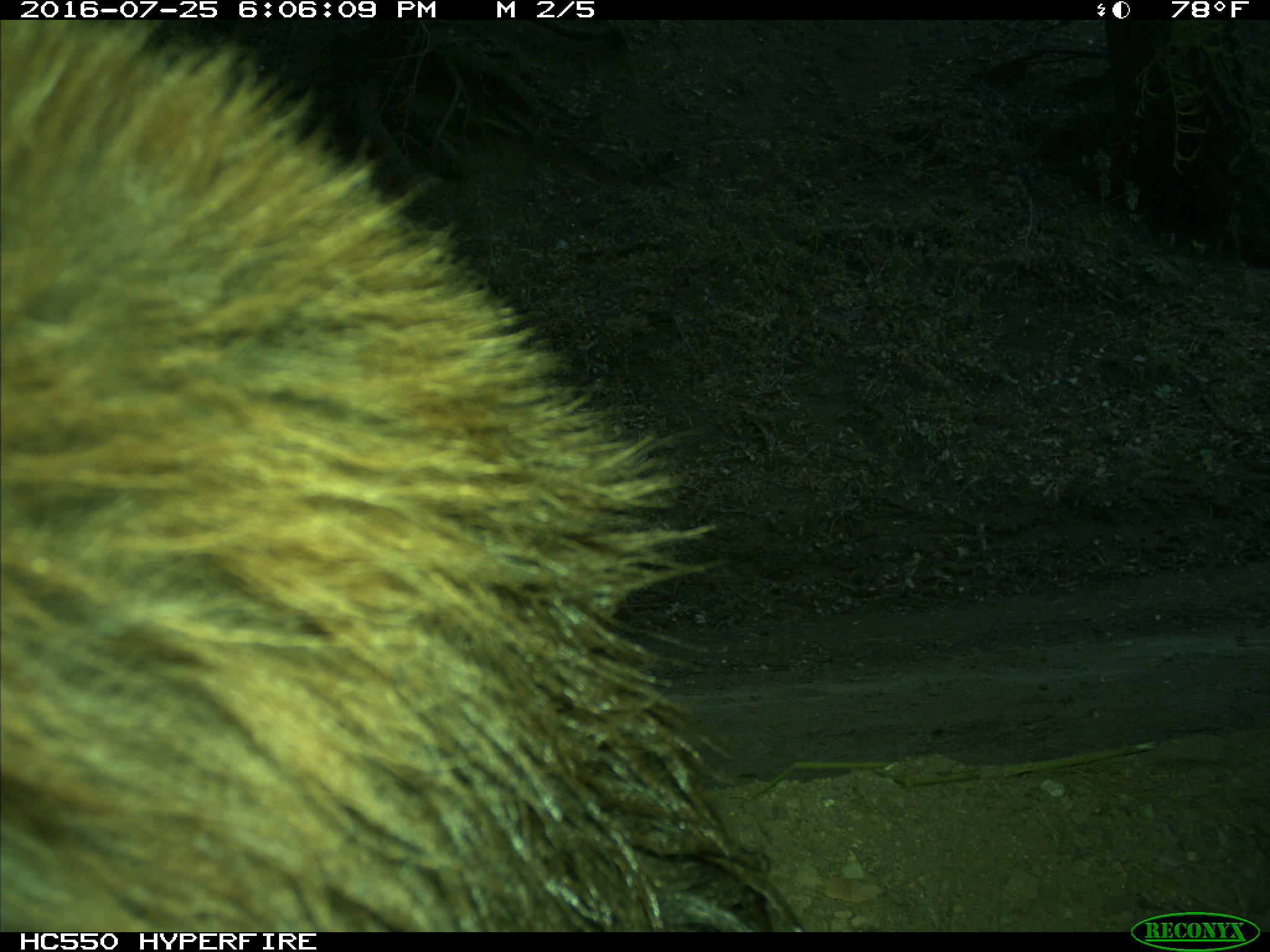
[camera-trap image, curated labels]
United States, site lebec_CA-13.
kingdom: Animalia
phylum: Chordata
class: Mammalia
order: Carnivora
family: Ursidae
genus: Ursus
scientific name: Ursus americanus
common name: american black bear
Ursus americanus (american black bear).